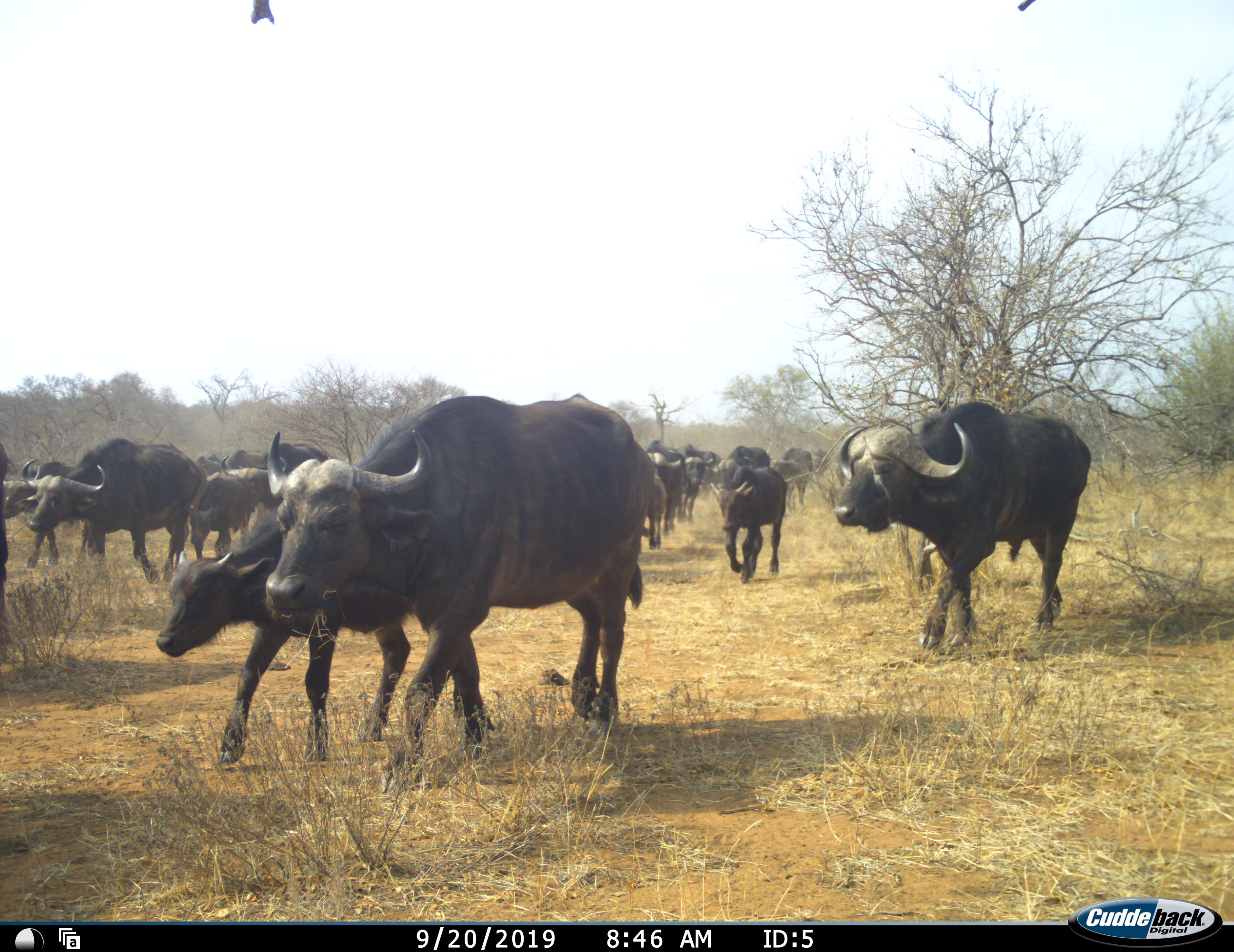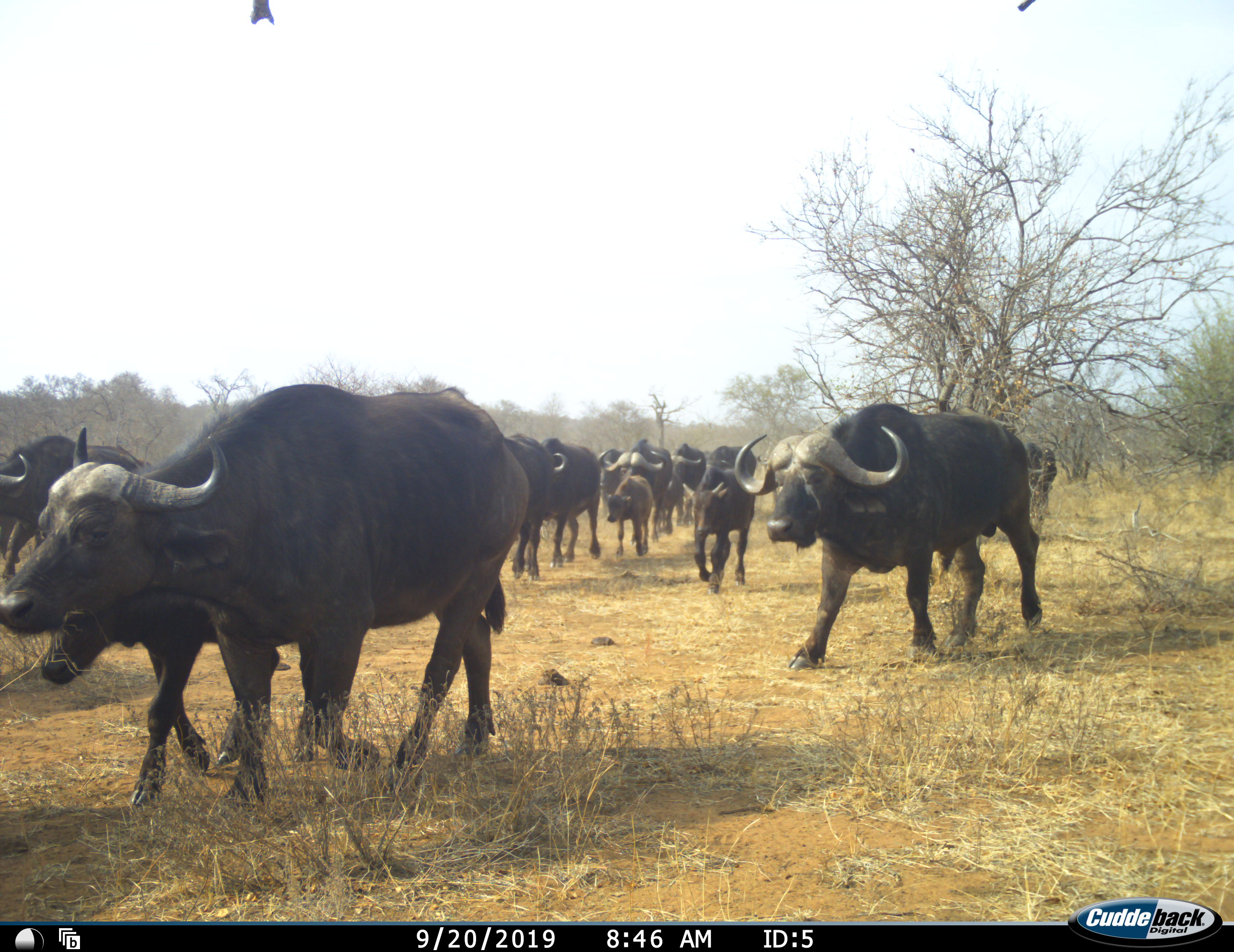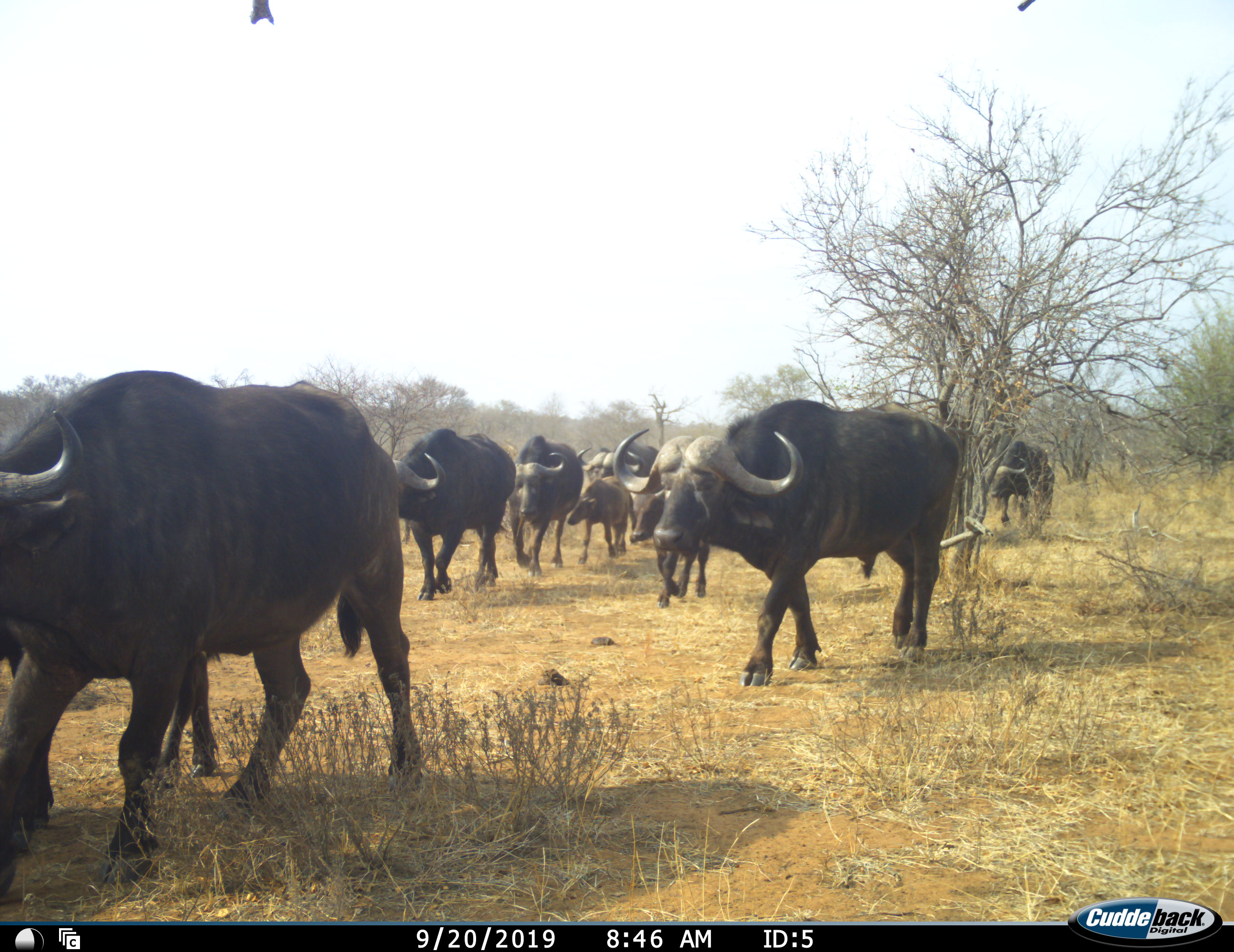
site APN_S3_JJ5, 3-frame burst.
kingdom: Animalia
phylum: Chordata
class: Mammalia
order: Artiodactyla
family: Bovidae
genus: Syncerus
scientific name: Syncerus caffer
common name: african buffalo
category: buffalo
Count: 11-50.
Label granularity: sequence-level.